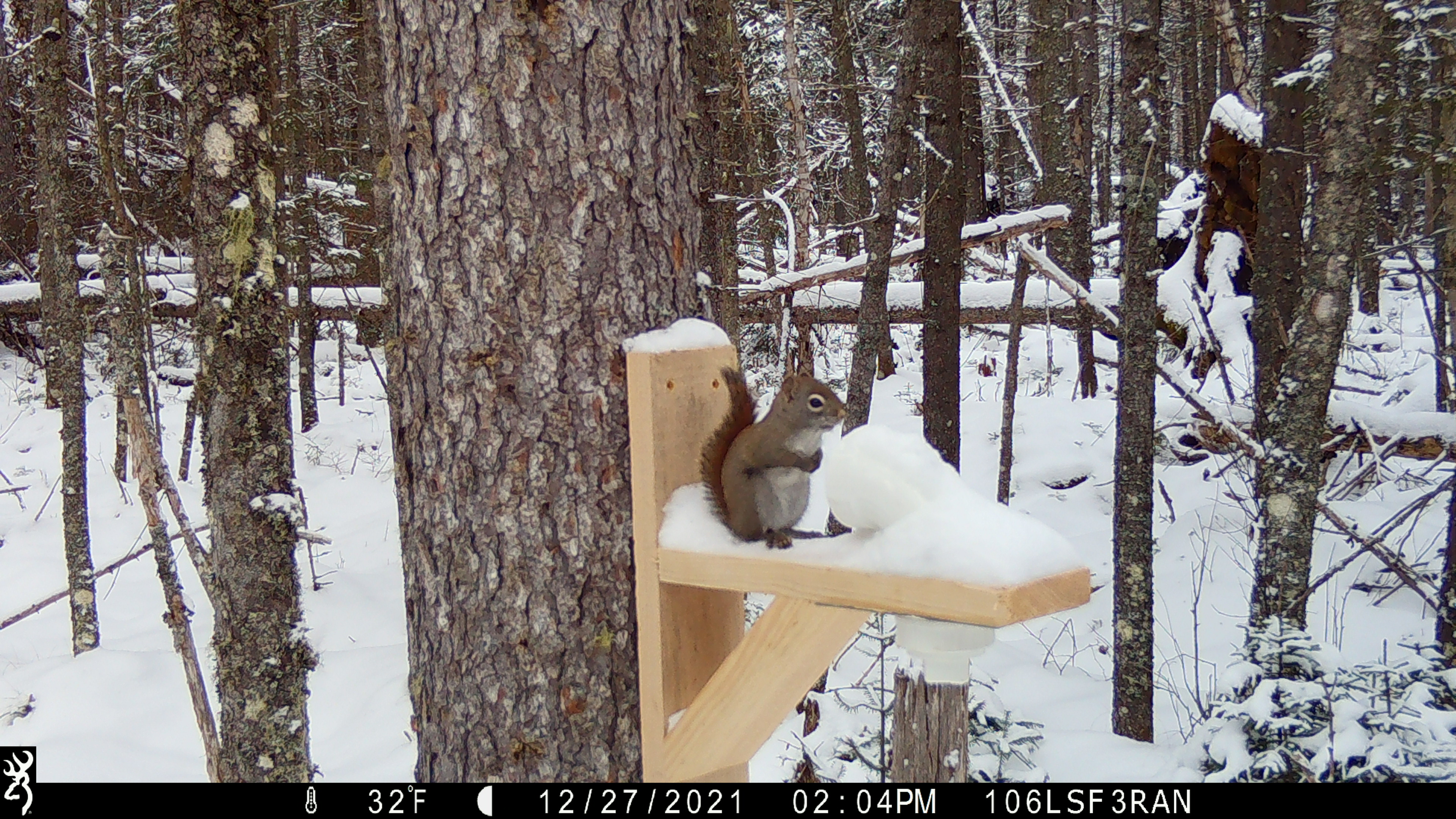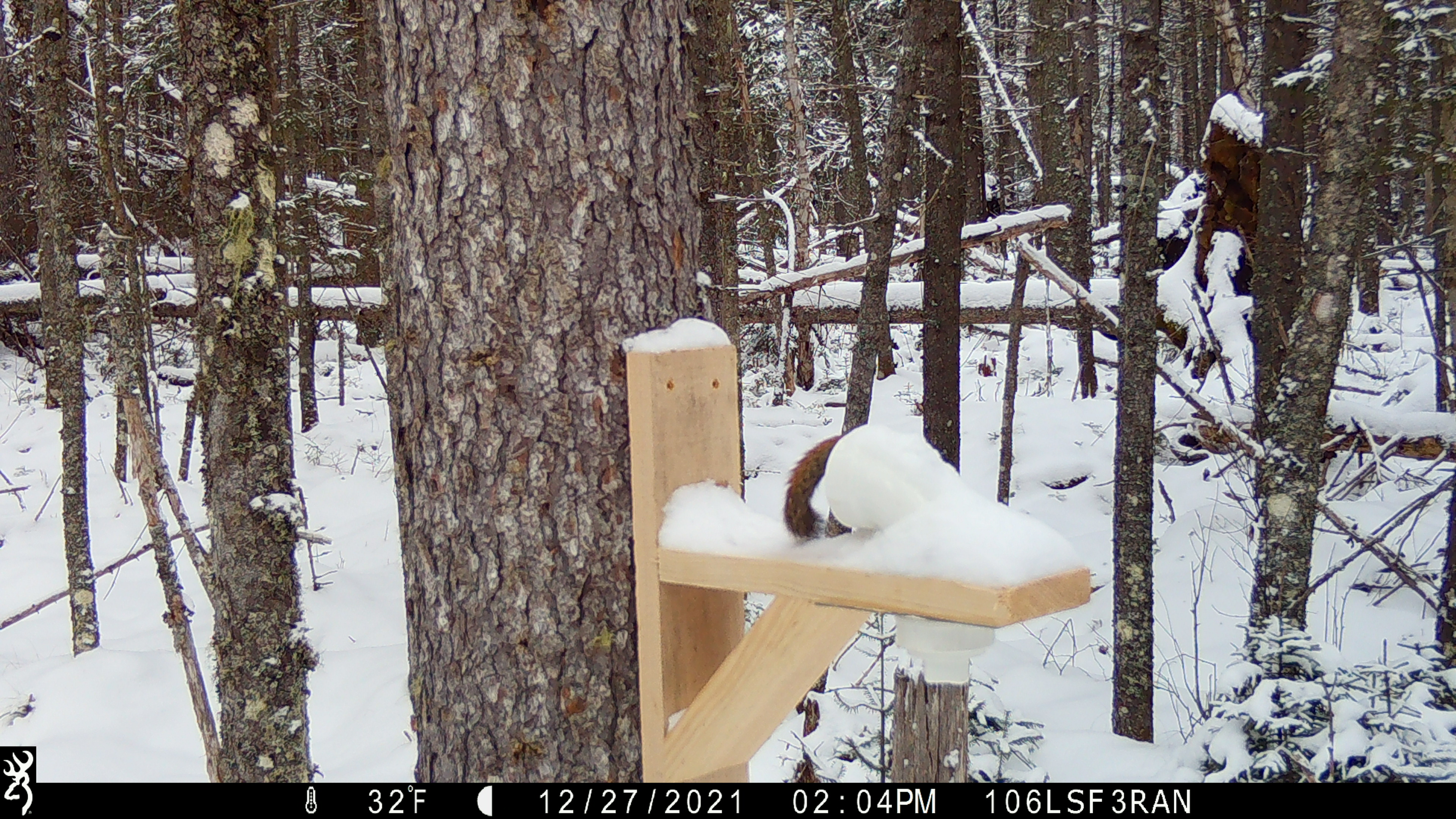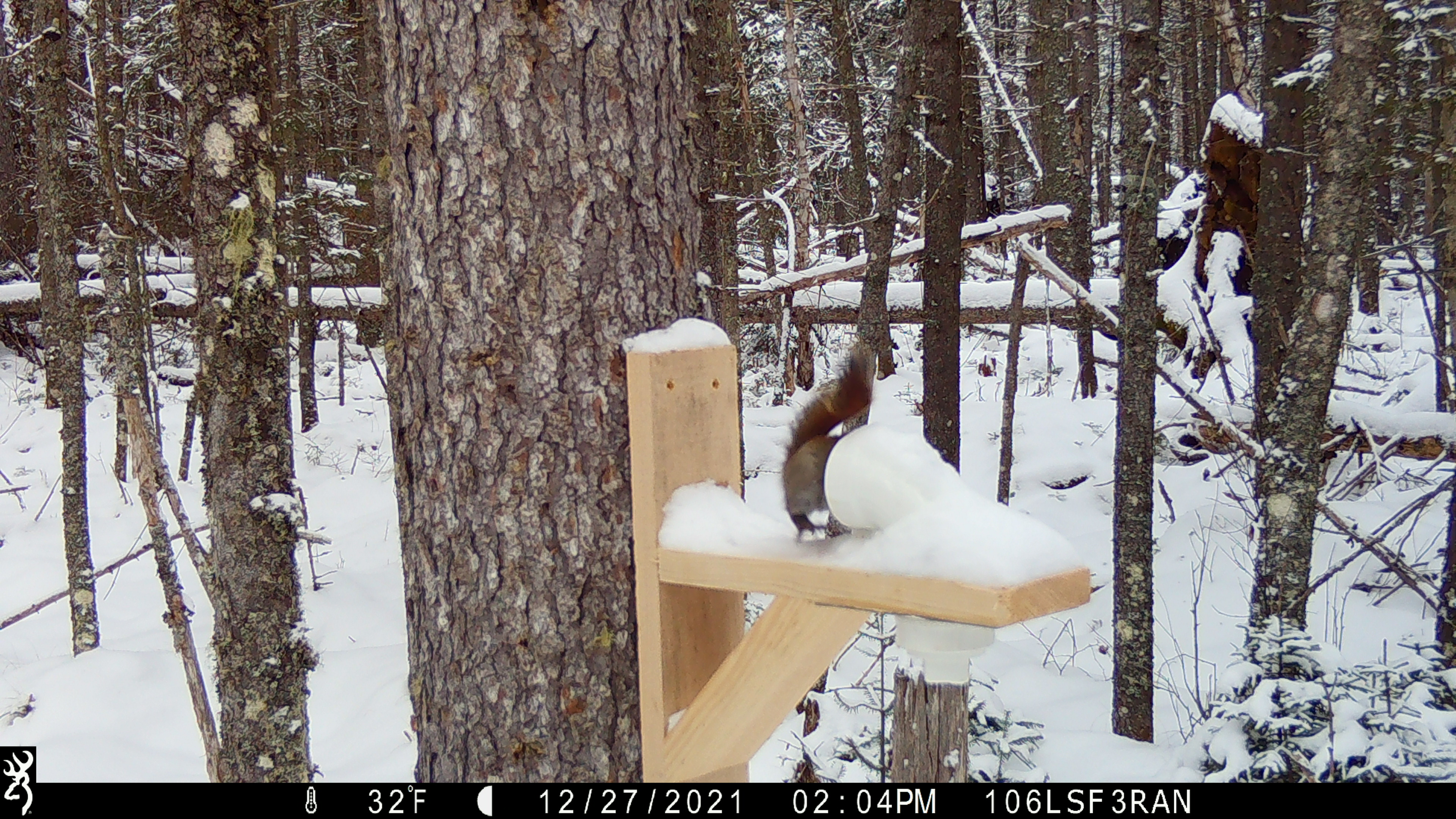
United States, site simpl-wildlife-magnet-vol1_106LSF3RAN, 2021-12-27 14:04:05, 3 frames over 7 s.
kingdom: Animalia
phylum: Chordata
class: Mammalia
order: Rodentia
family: Sciuridae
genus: Tamiasciurus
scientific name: Tamiasciurus hudsonicus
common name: red squirrel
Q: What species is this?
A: Red squirrel (Tamiasciurus hudsonicus).